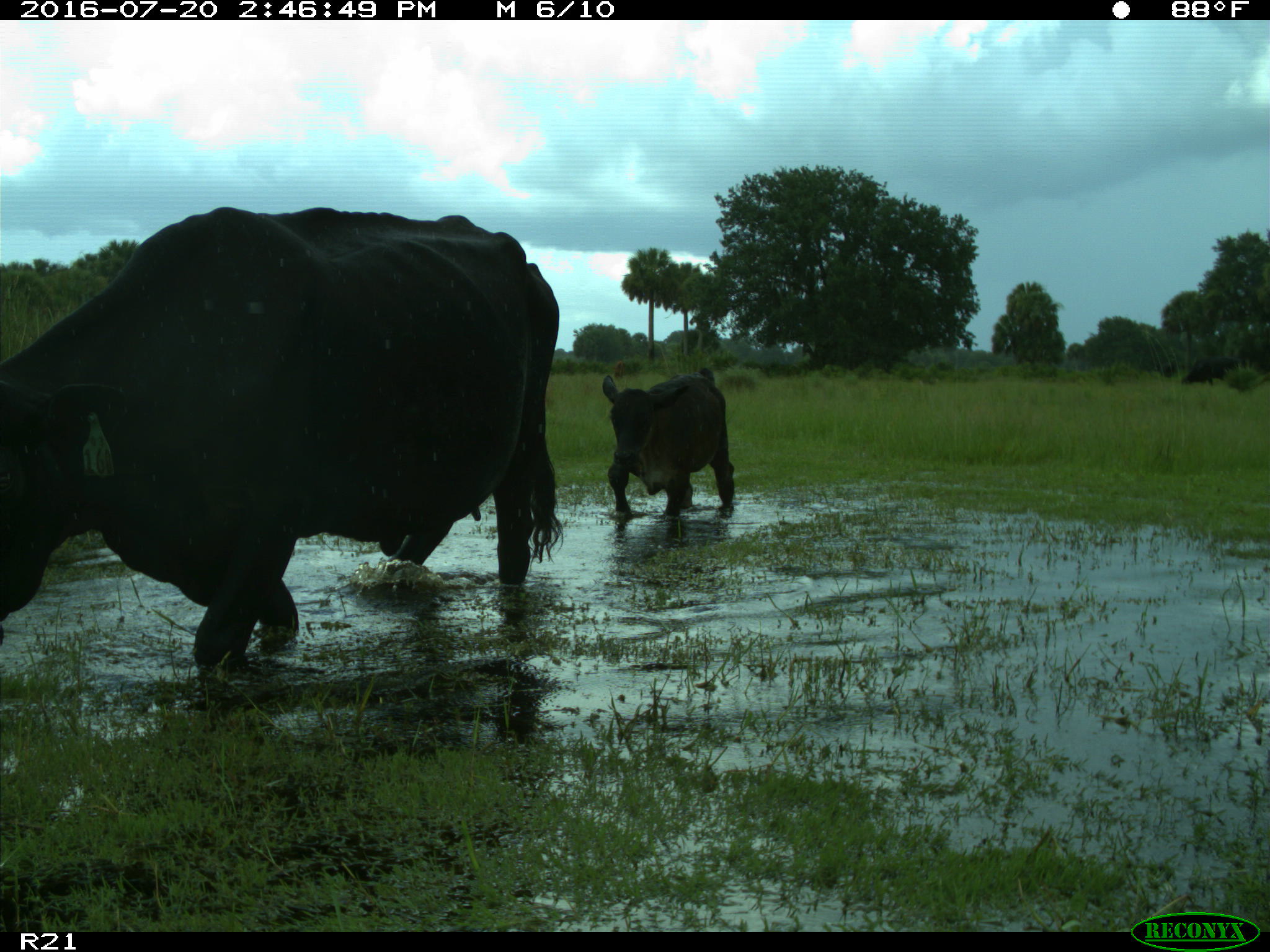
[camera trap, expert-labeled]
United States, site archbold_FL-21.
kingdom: Animalia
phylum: Chordata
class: Mammalia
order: Artiodactyla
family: Bovidae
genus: Bos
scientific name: Bos taurus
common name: domestic cow